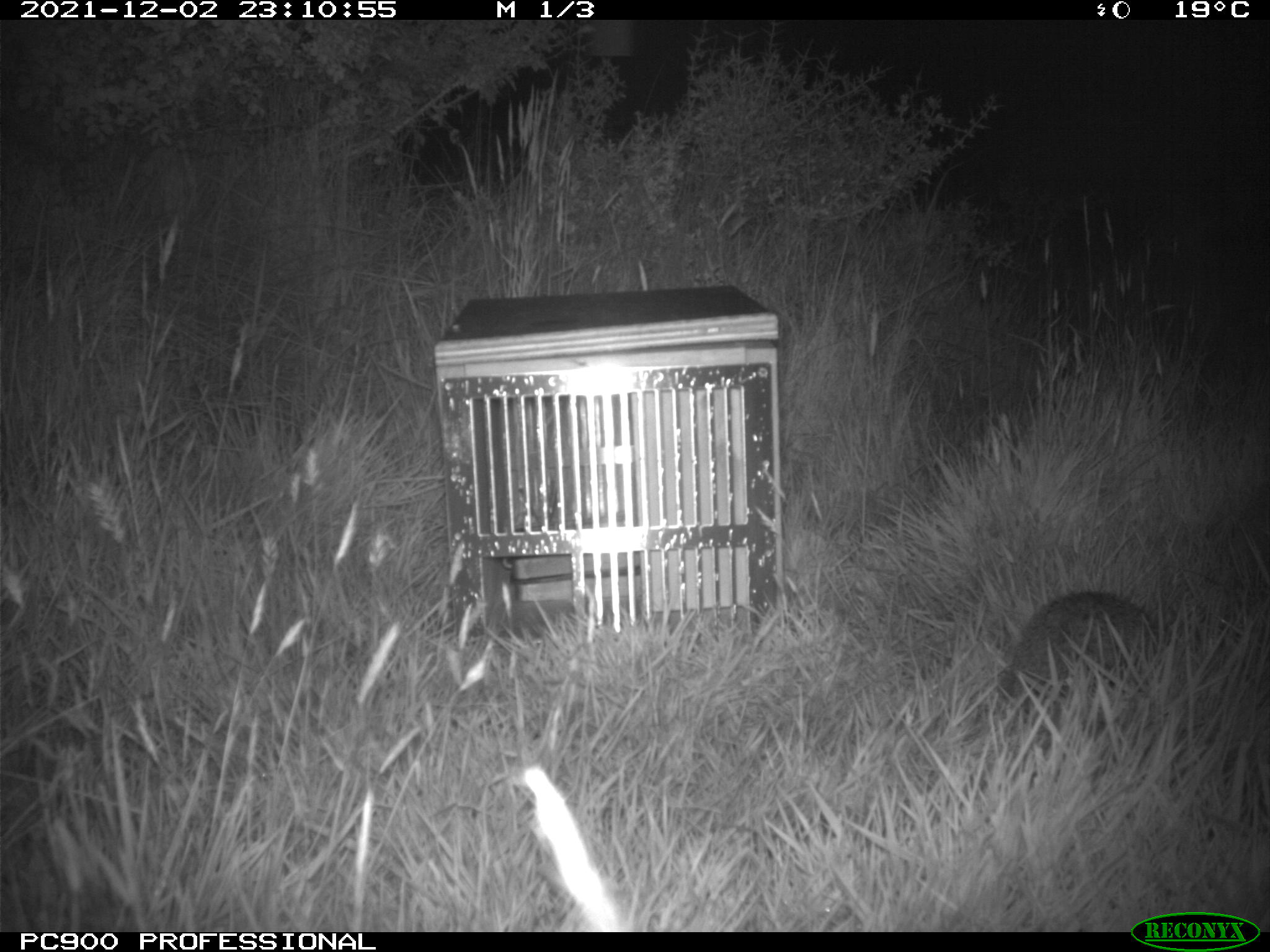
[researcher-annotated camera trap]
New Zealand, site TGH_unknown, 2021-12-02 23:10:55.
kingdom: Animalia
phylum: Chordata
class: Mammalia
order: Eulipotyphla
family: Erinaceidae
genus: Erinaceus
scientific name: Erinaceus europaeus europaeus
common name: european hedgehog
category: hedgehog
Hedgehog (european hedgehog) (Erinaceus europaeus europaeus).